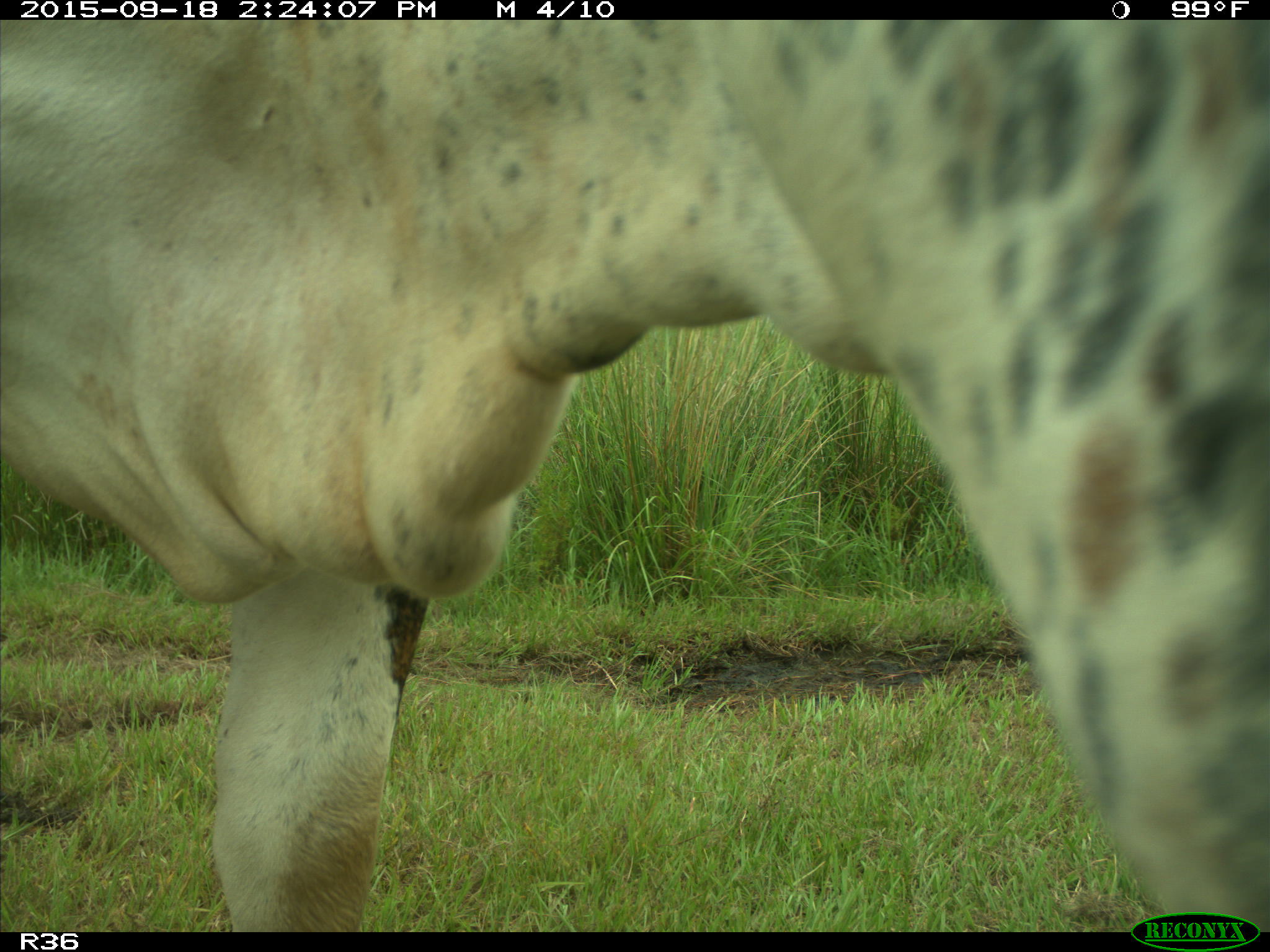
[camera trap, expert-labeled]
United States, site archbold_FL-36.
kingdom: Animalia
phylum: Chordata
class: Mammalia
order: Artiodactyla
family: Bovidae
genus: Bos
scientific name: Bos taurus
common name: domestic cow